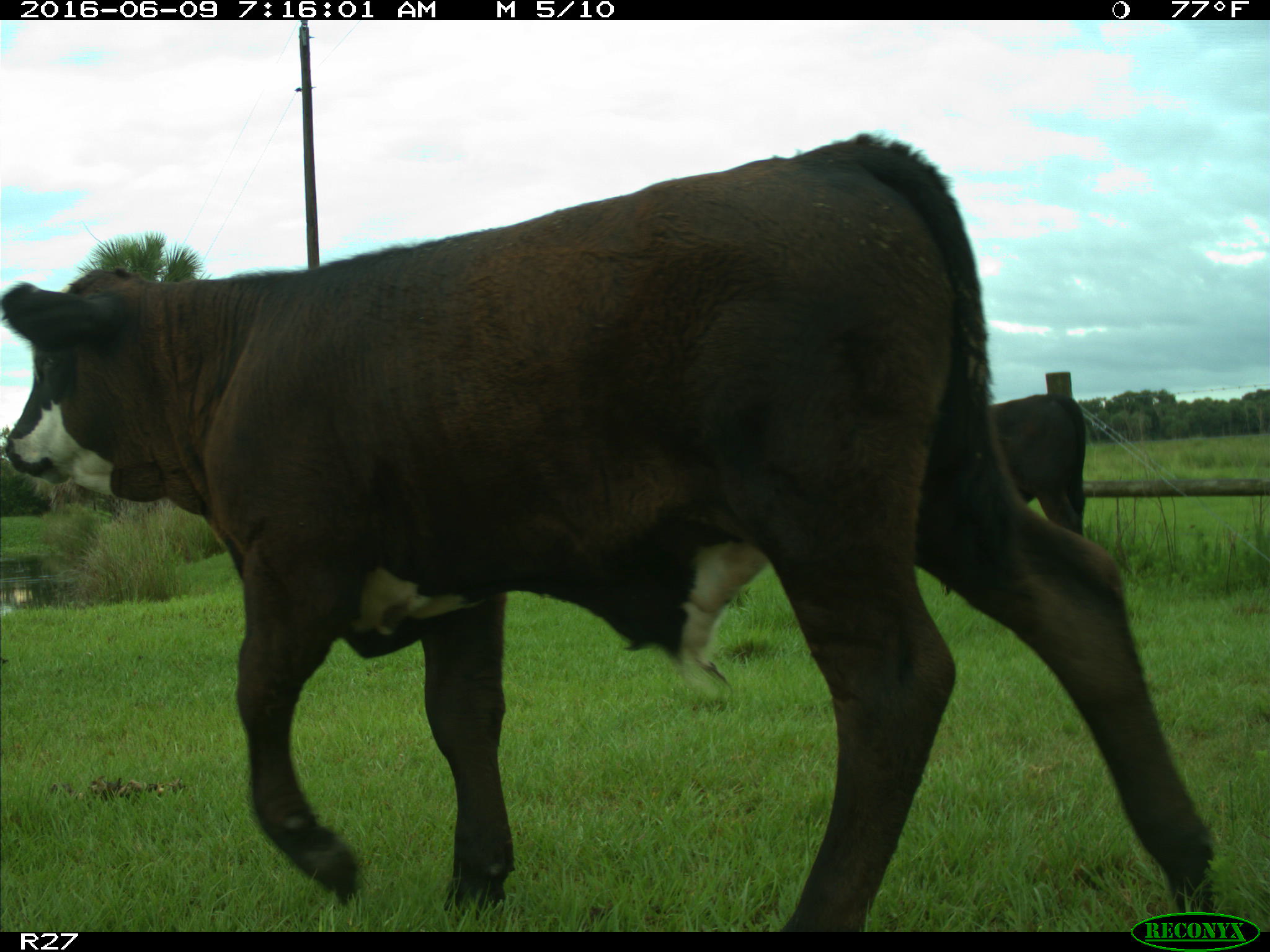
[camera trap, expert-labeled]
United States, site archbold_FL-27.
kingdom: Animalia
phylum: Chordata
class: Mammalia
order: Artiodactyla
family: Bovidae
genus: Bos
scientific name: Bos taurus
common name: domestic cow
Bos taurus (domestic cow).